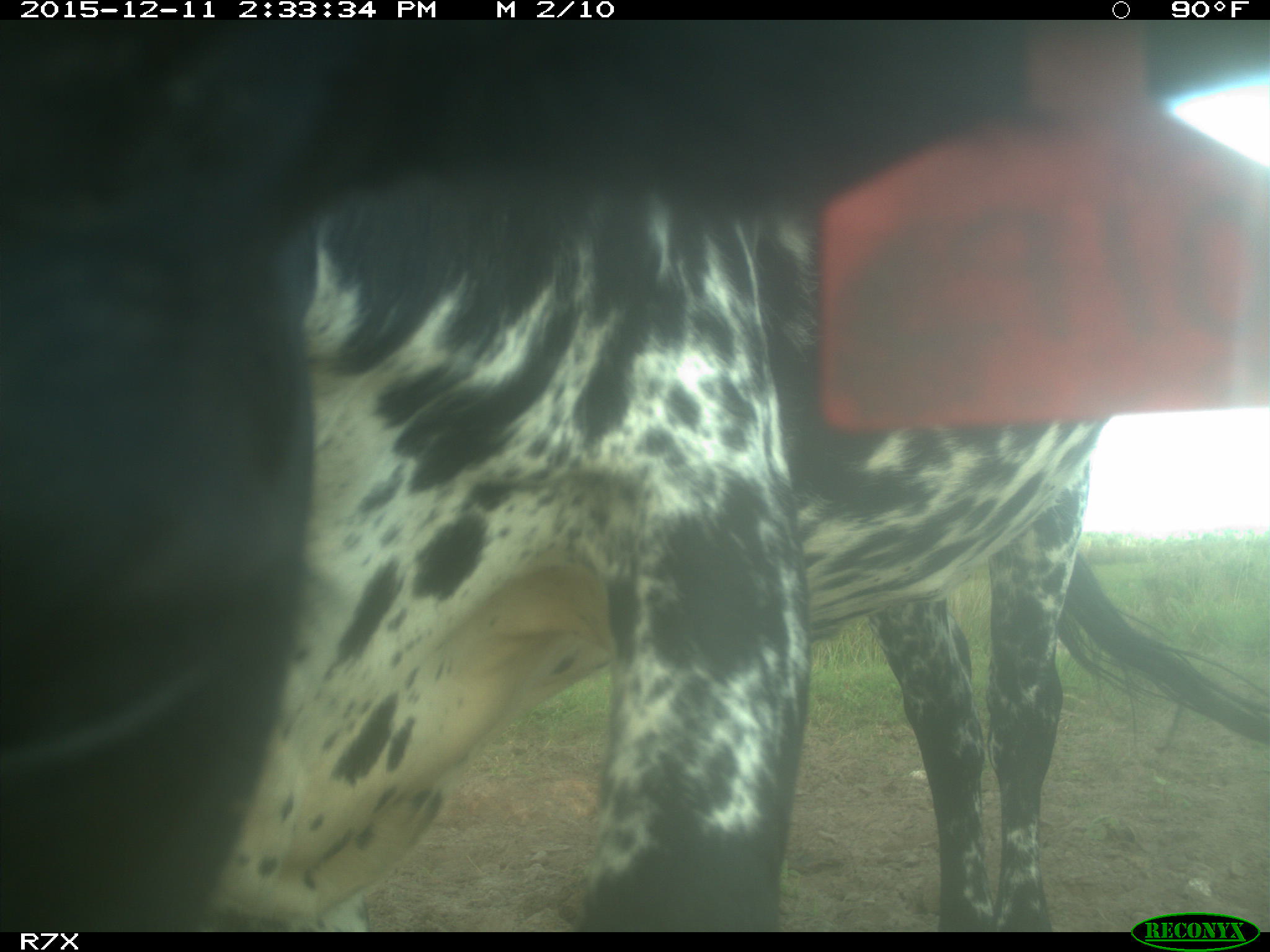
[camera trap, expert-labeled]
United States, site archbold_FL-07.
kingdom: Animalia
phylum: Chordata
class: Mammalia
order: Artiodactyla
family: Bovidae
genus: Bos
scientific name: Bos taurus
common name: domestic cow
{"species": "Bos taurus (domestic cow)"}